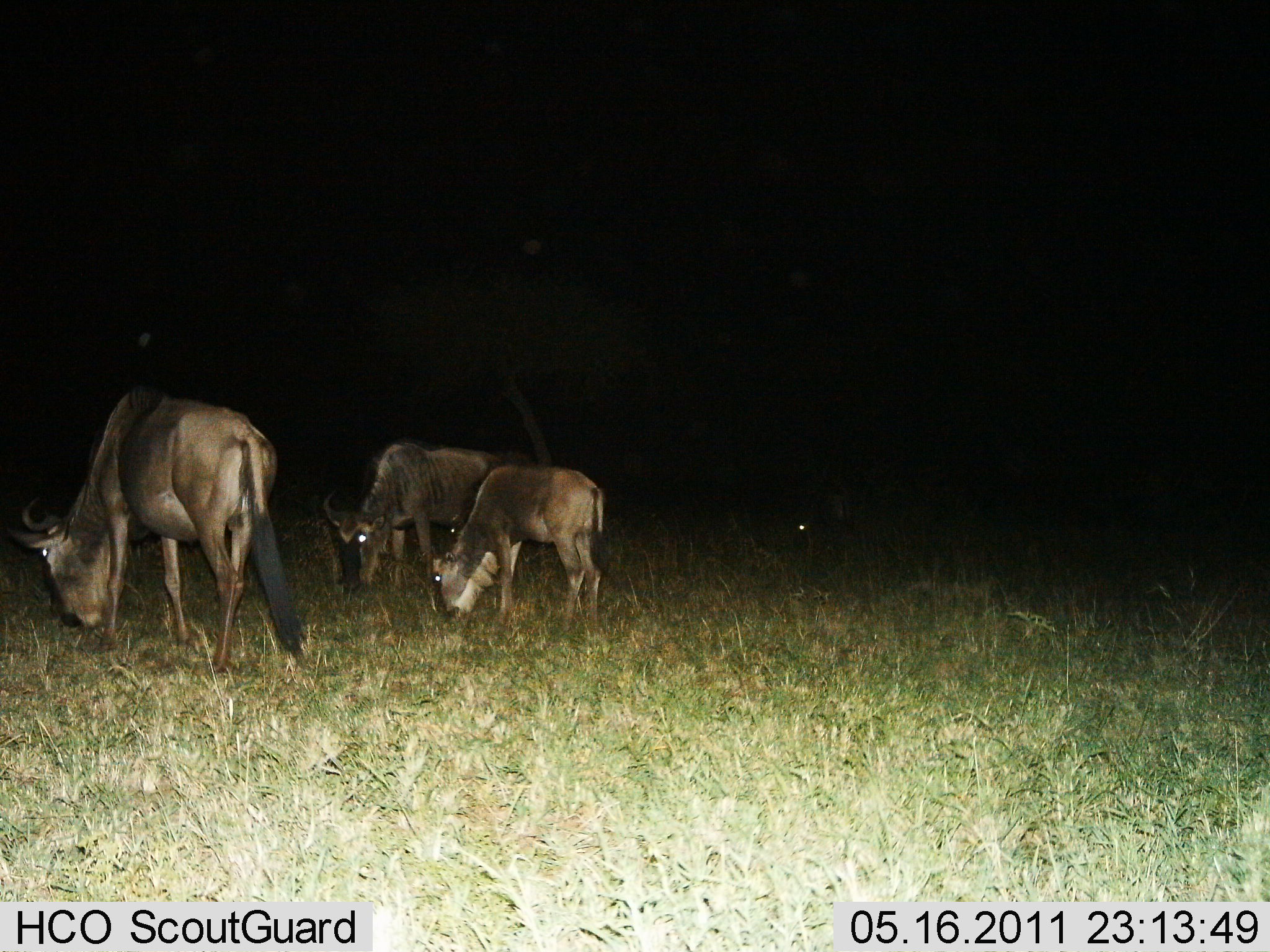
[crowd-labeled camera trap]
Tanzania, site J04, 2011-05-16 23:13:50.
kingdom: Animalia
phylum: Chordata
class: Mammalia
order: Artiodactyla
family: Bovidae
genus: Connochaetes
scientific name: Connochaetes taurinus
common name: blue wildebeest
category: wildebeest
Wildebeest (blue wildebeest) (Connochaetes taurinus), count 3. Behavior (volunteer vote fractions): standing 27%, resting 0%, moving 0%, interacting 0%. Young present (vote fraction): 27%. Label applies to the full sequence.